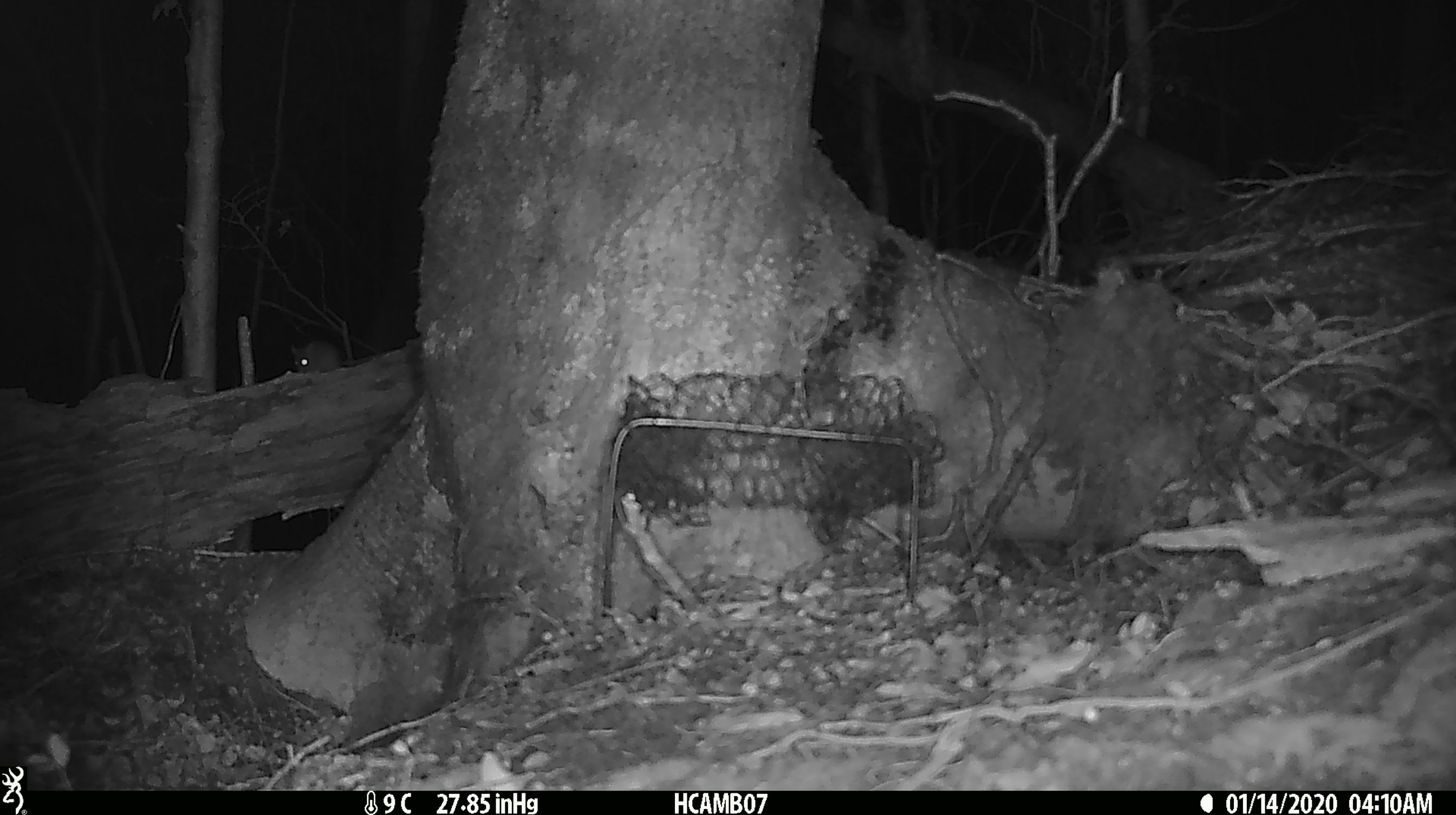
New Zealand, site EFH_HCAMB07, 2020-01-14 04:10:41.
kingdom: Animalia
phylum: Chordata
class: Mammalia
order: Rodentia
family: Muridae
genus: Mus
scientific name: Mus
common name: mouse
Mouse (Mus).